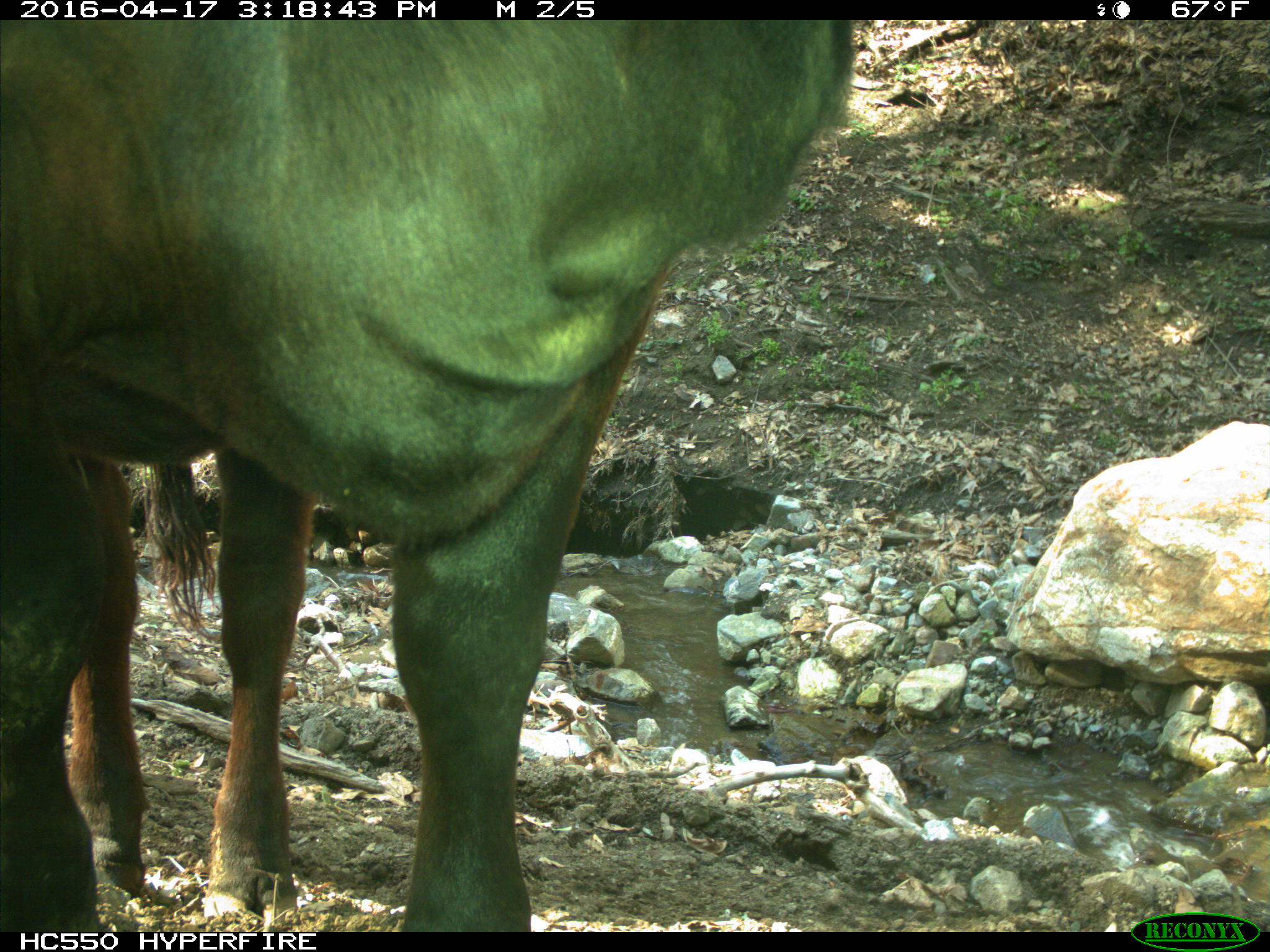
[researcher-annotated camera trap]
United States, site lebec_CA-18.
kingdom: Animalia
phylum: Chordata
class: Mammalia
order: Artiodactyla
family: Bovidae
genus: Bos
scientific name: Bos taurus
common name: domestic cow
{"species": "Bos taurus (domestic cow)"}